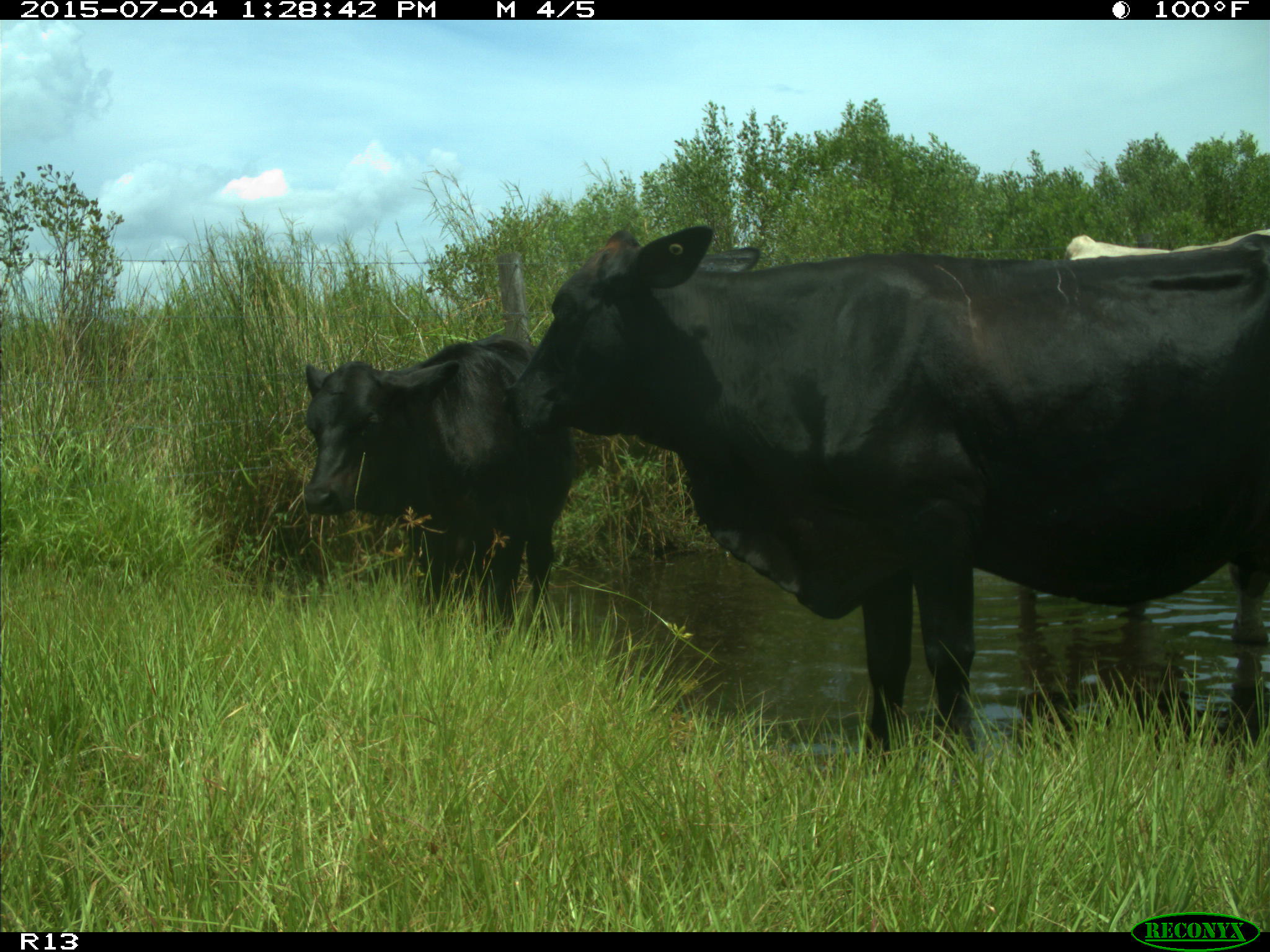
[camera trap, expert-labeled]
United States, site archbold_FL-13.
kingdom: Animalia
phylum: Chordata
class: Mammalia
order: Artiodactyla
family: Bovidae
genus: Bos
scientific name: Bos taurus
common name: domestic cow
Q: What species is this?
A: Bos taurus (domestic cow).